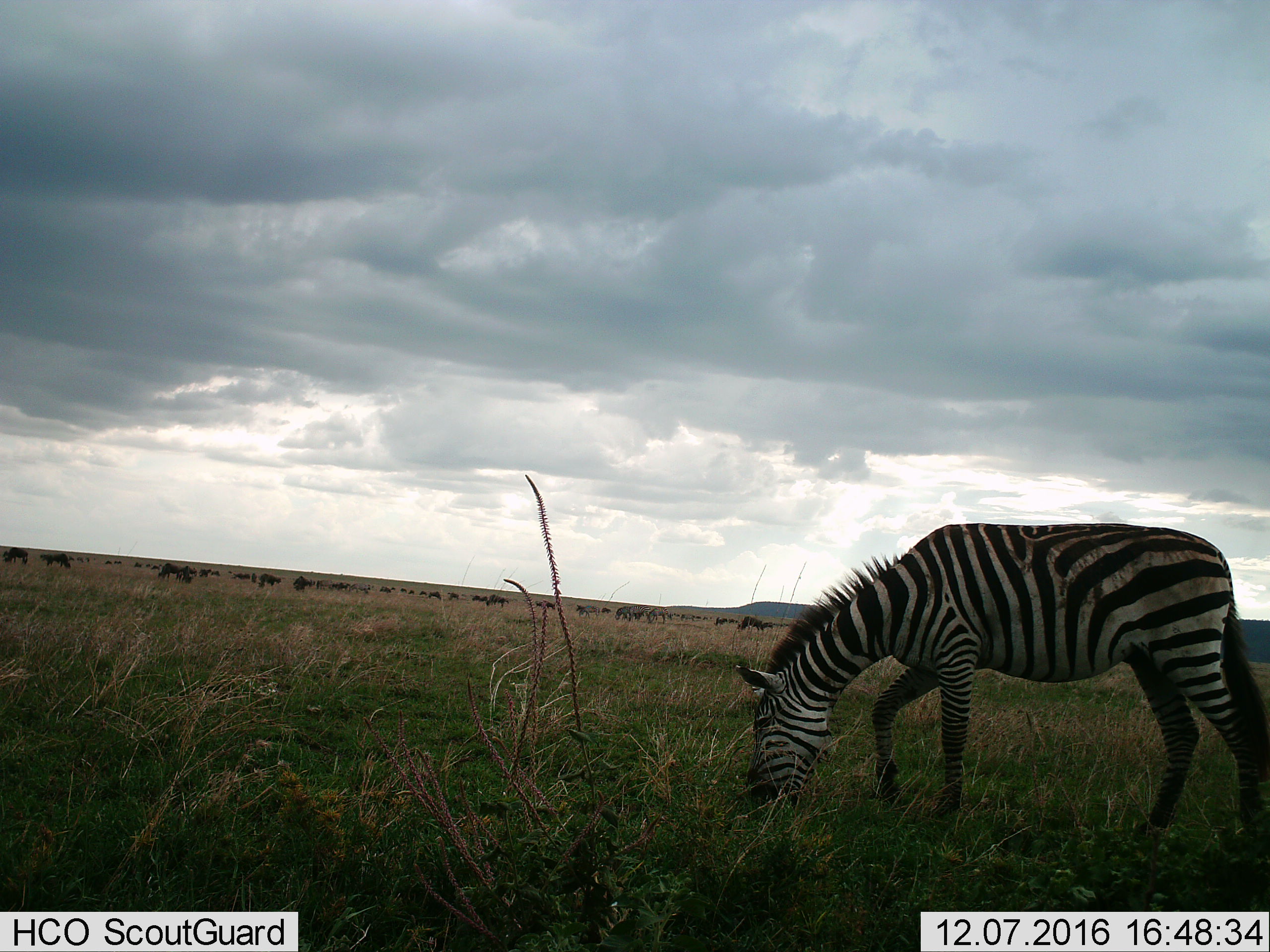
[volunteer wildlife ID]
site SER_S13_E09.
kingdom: Animalia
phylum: Chordata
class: Mammalia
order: Perissodactyla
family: Equidae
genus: Equus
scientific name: Equus quagga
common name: plains zebra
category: zebraplains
Zebraplains (plains zebra) (Equus quagga), count 1. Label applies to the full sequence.